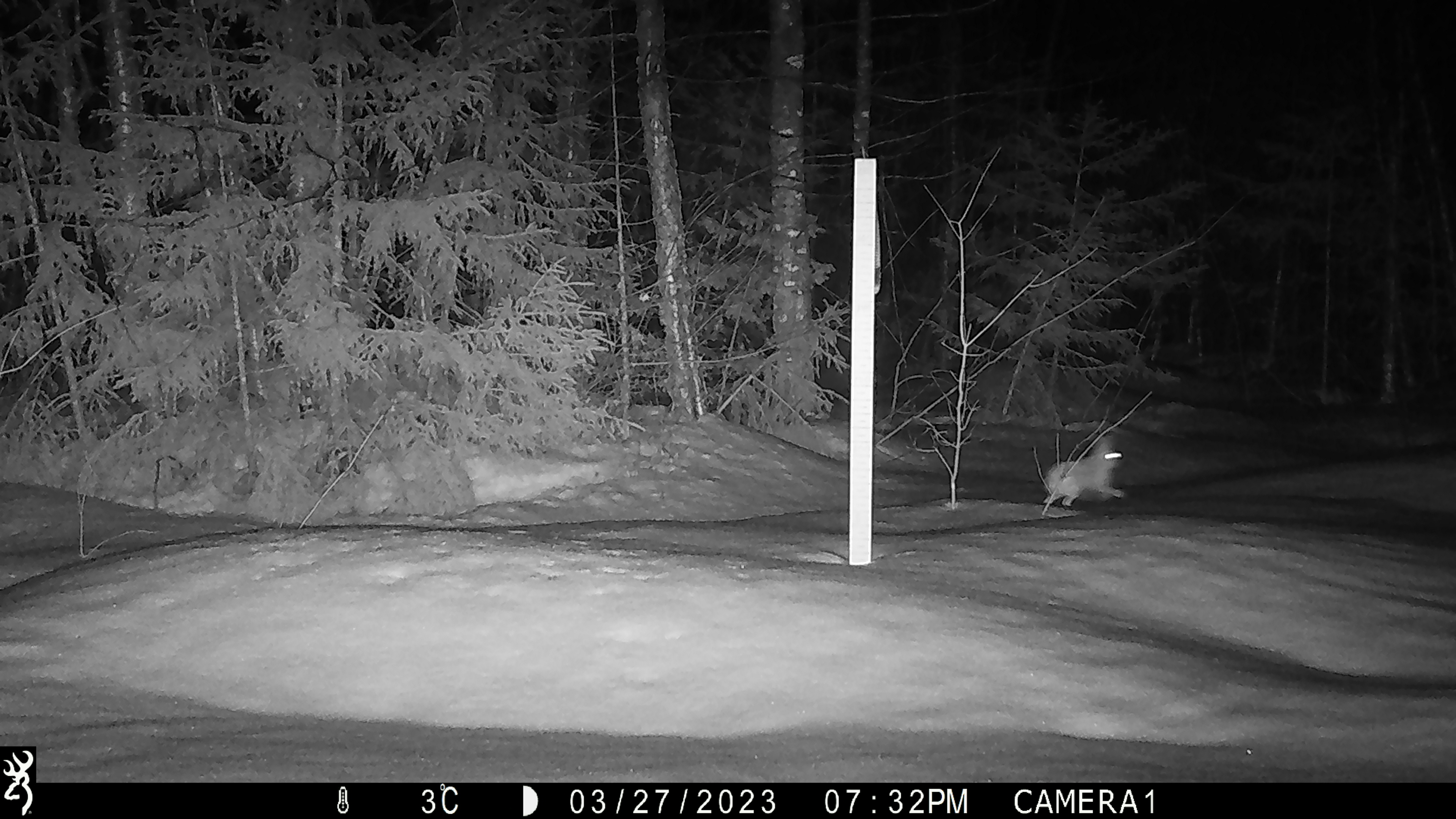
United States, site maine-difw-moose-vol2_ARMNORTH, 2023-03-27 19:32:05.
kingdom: Animalia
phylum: Chordata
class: Mammalia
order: Lagomorpha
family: Leporidae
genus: Lepus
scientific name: Lepus americanus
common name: snowshoe hare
Snowshoe hare (Lepus americanus).